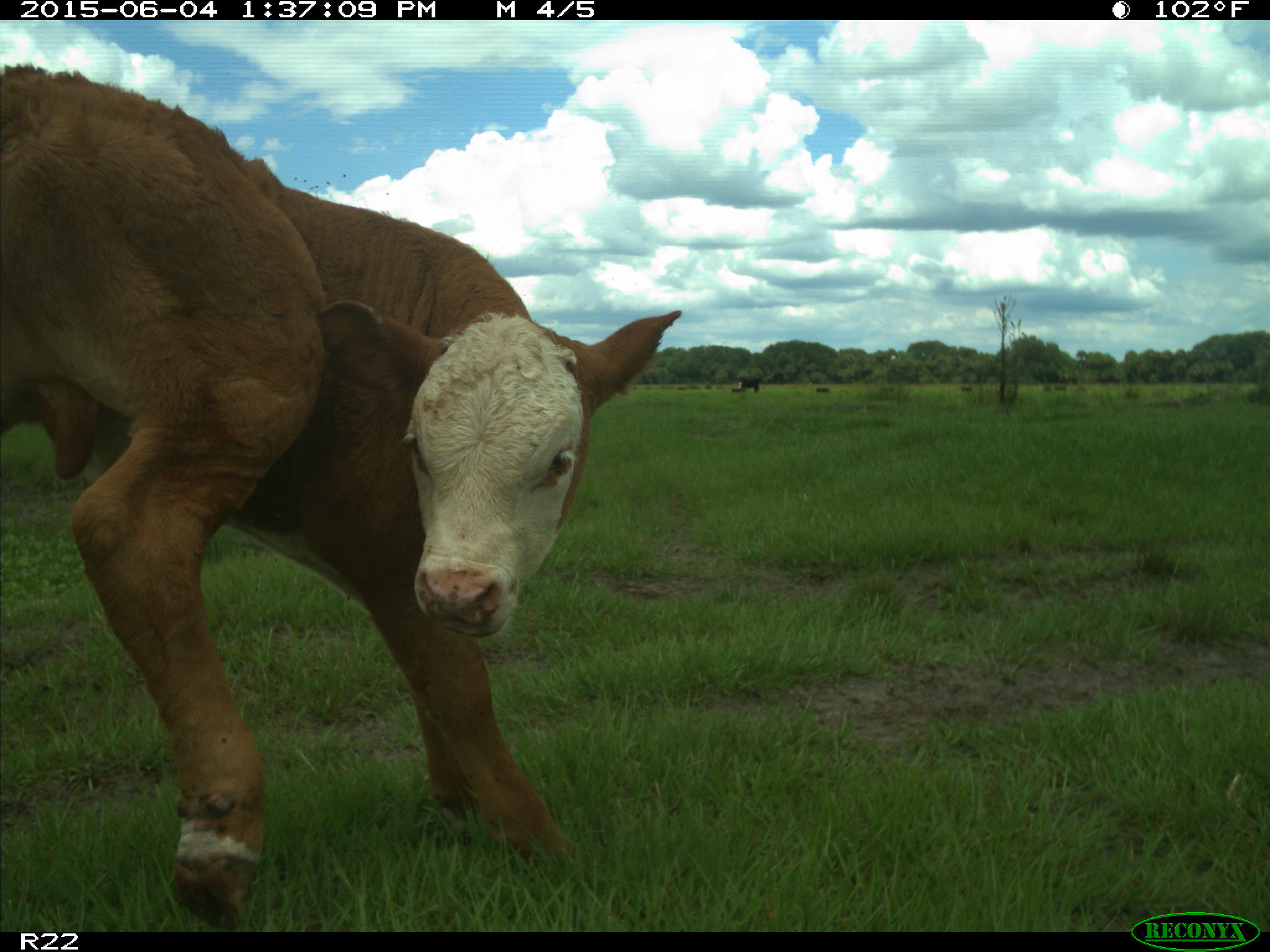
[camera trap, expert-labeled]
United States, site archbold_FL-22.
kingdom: Animalia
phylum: Chordata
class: Mammalia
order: Artiodactyla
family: Bovidae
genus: Bos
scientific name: Bos taurus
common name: domestic cow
Bos taurus (domestic cow).